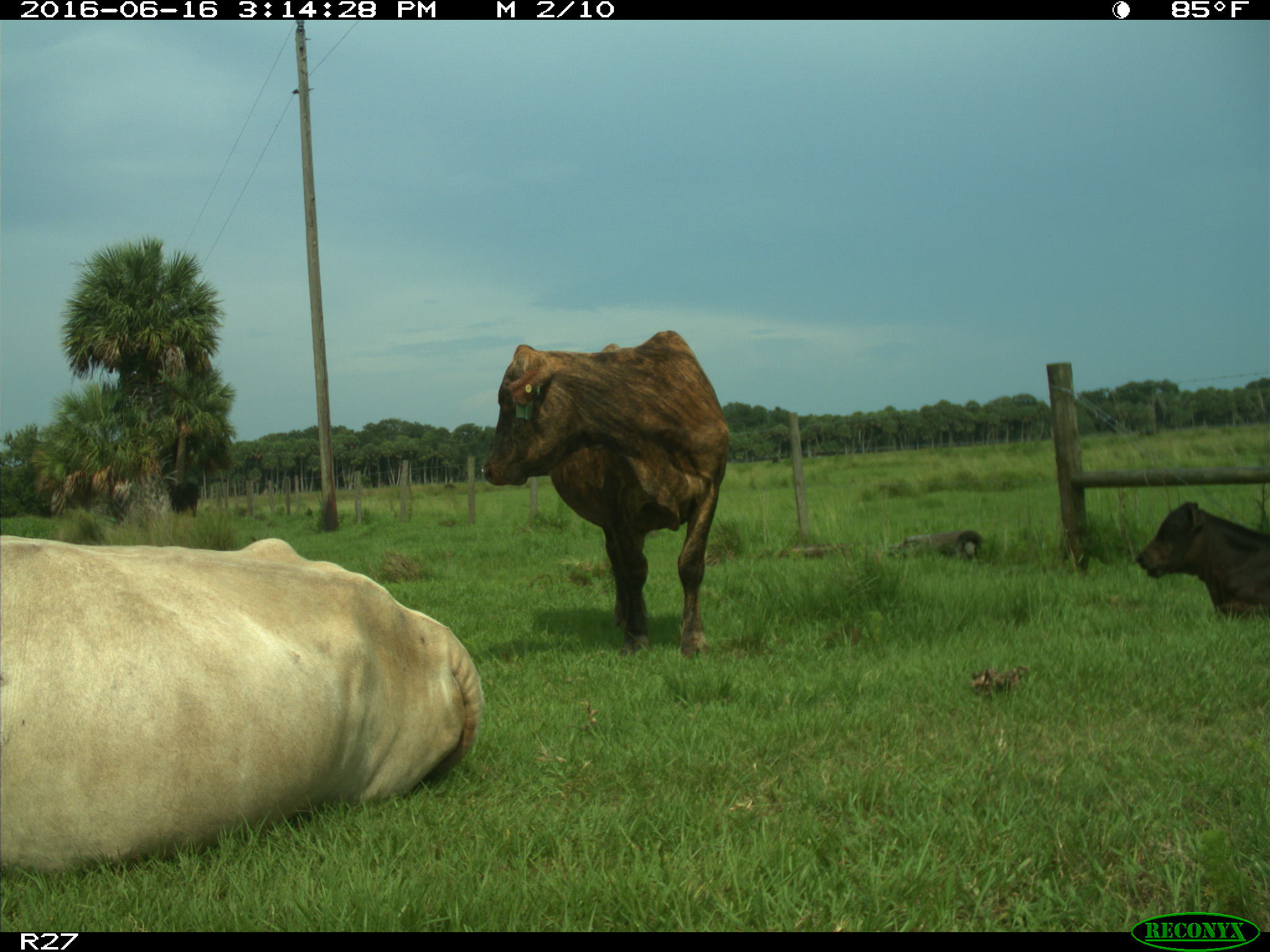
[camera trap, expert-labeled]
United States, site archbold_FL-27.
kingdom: Animalia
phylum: Chordata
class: Mammalia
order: Artiodactyla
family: Bovidae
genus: Bos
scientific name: Bos taurus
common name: domestic cow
Bos taurus (domestic cow).